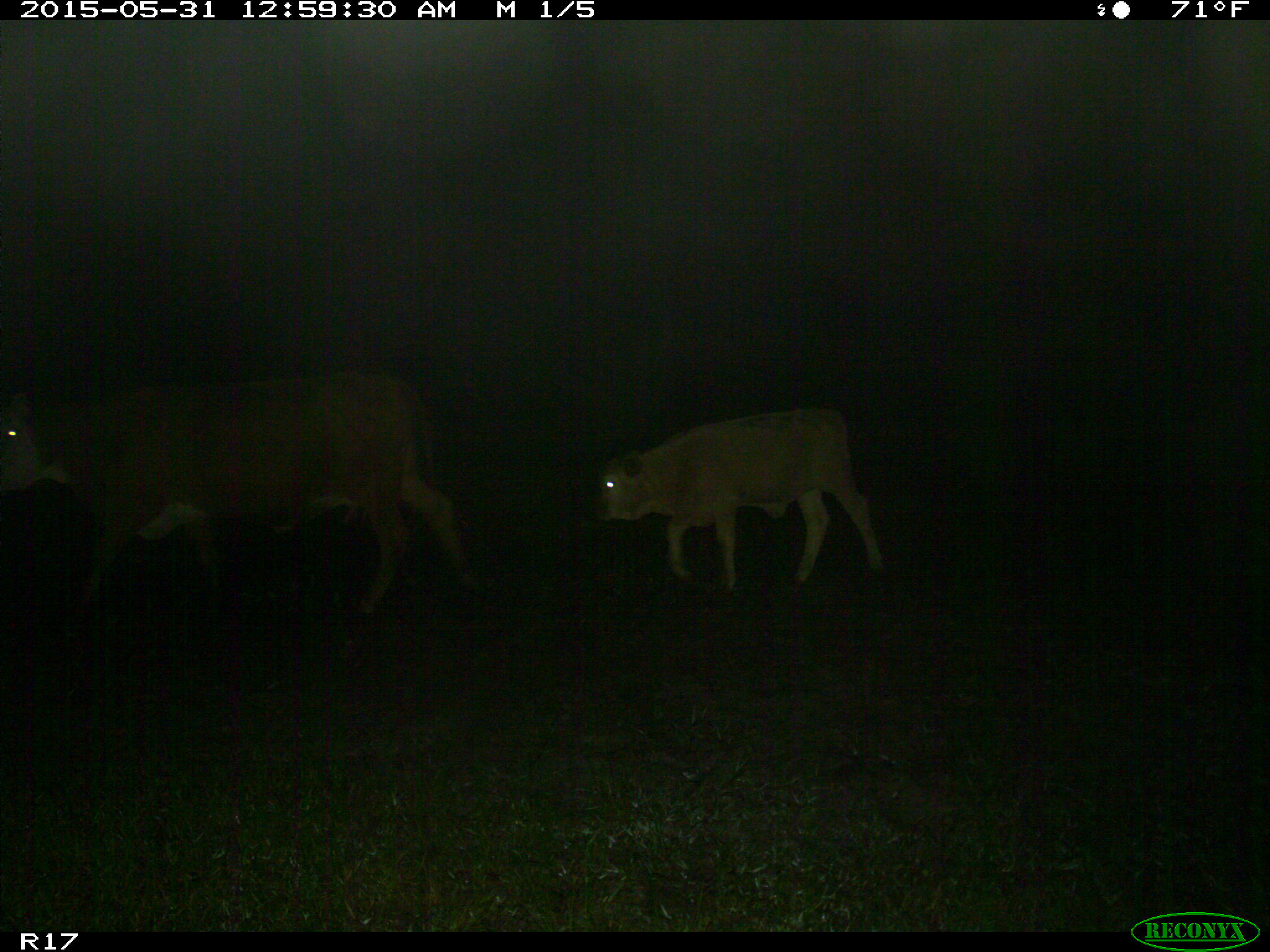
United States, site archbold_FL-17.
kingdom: Animalia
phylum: Chordata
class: Mammalia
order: Artiodactyla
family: Bovidae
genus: Bos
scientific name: Bos taurus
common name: domestic cow